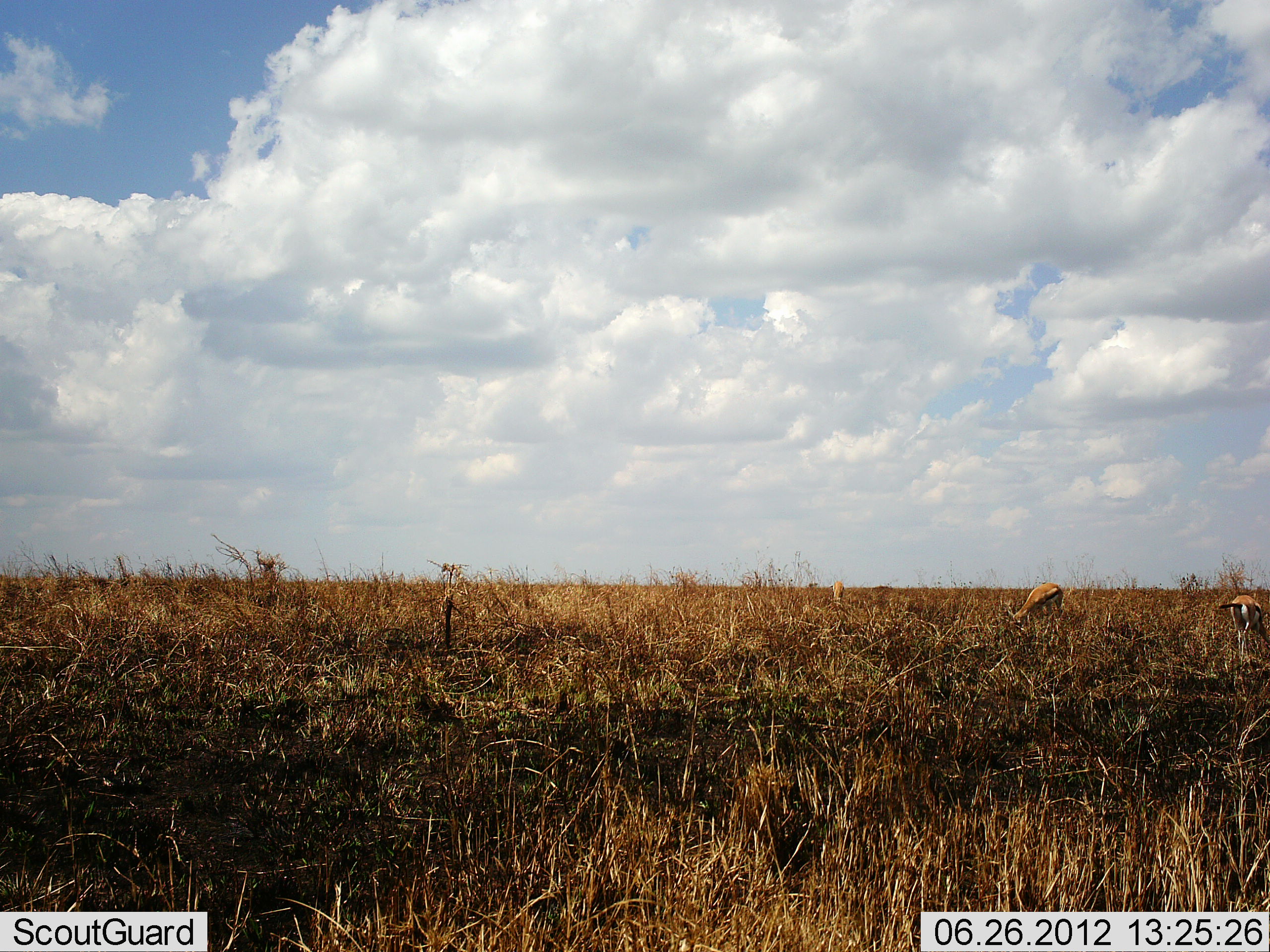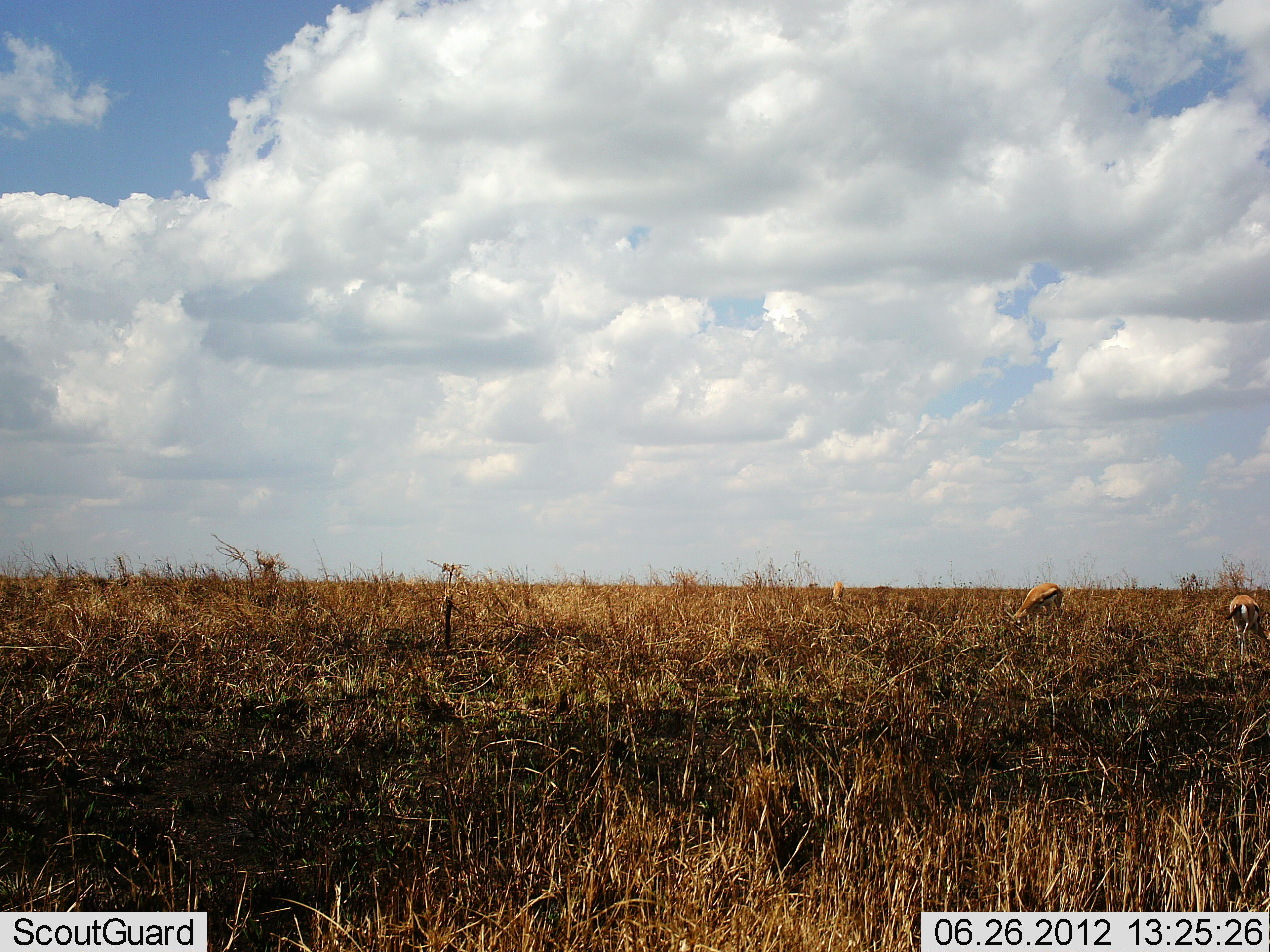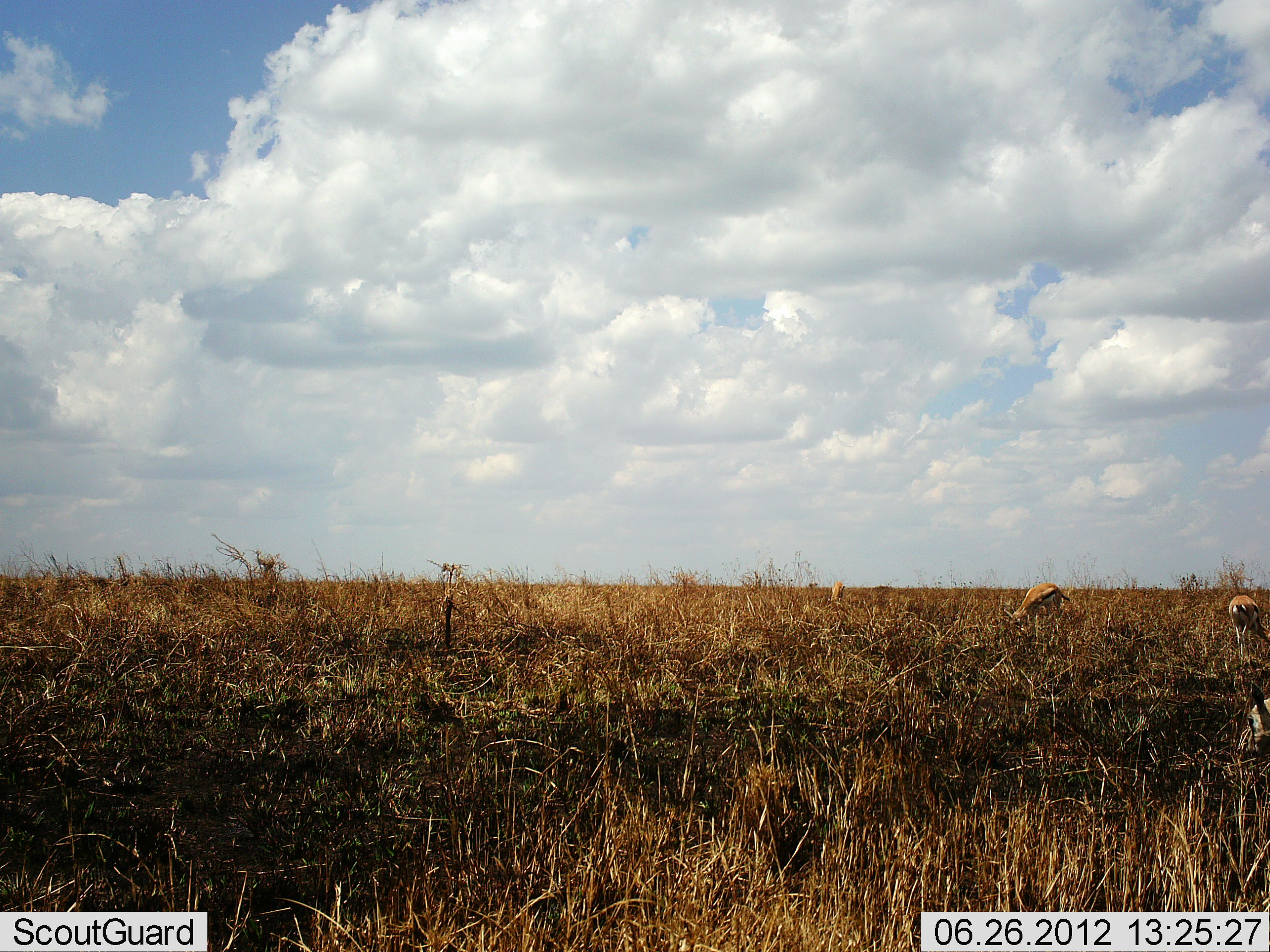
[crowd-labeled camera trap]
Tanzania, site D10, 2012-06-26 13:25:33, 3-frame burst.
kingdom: Animalia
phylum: Chordata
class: Mammalia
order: Artiodactyla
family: Bovidae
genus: Eudorcas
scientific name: Eudorcas thomsonii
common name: thomson's gazelle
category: gazellethomsons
Gazellethomsons (thomson's gazelle) (Eudorcas thomsonii), count 2. Behavior (volunteer vote fractions): standing 10%, resting 0%, moving 0%, interacting 0%. Young present (vote fraction): 0%. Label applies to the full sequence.